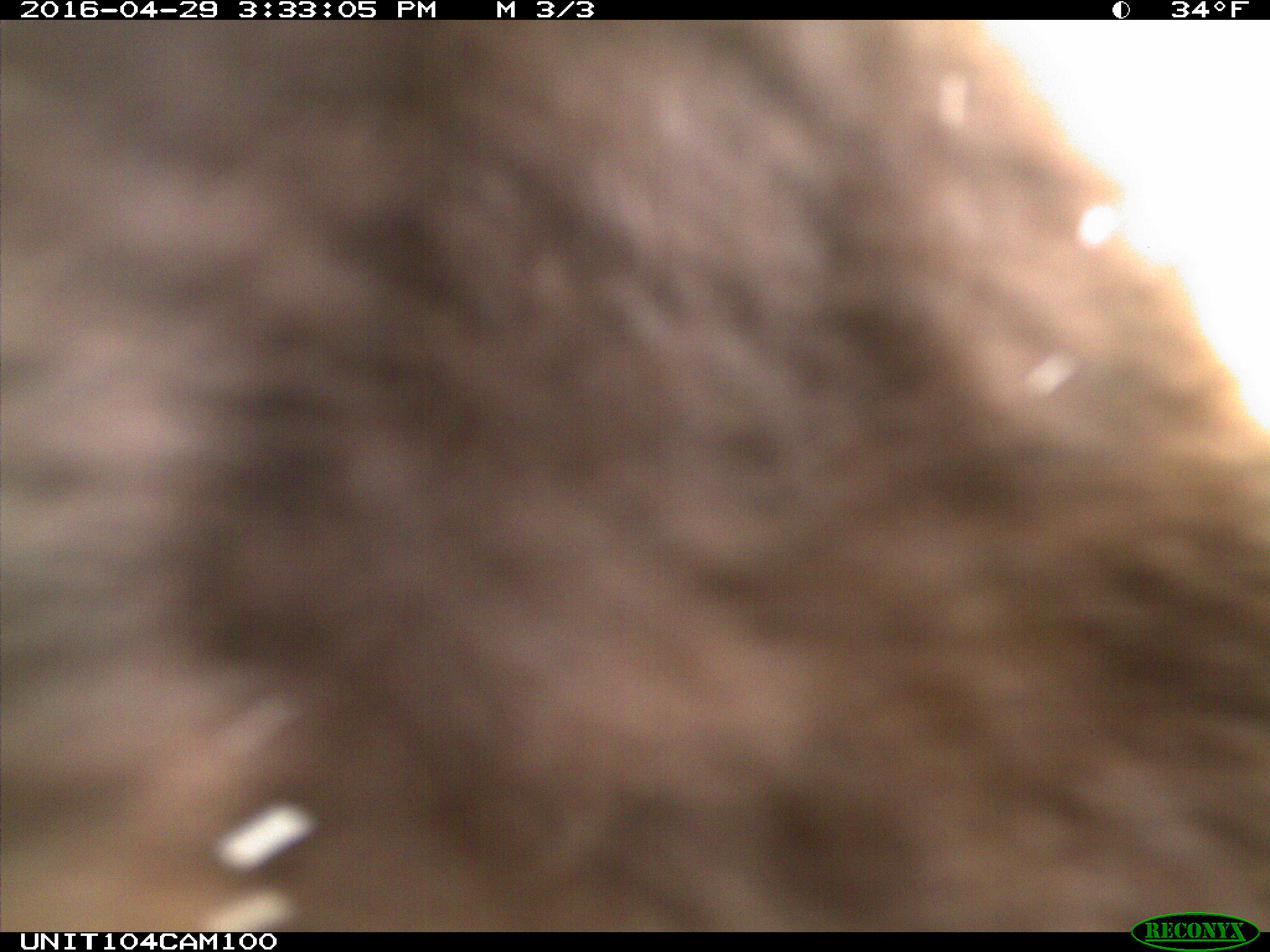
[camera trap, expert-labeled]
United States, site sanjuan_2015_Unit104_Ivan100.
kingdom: Animalia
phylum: Chordata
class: Mammalia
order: Carnivora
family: Ursidae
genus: Ursus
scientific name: Ursus americanus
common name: american black bear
Ursus americanus (american black bear).